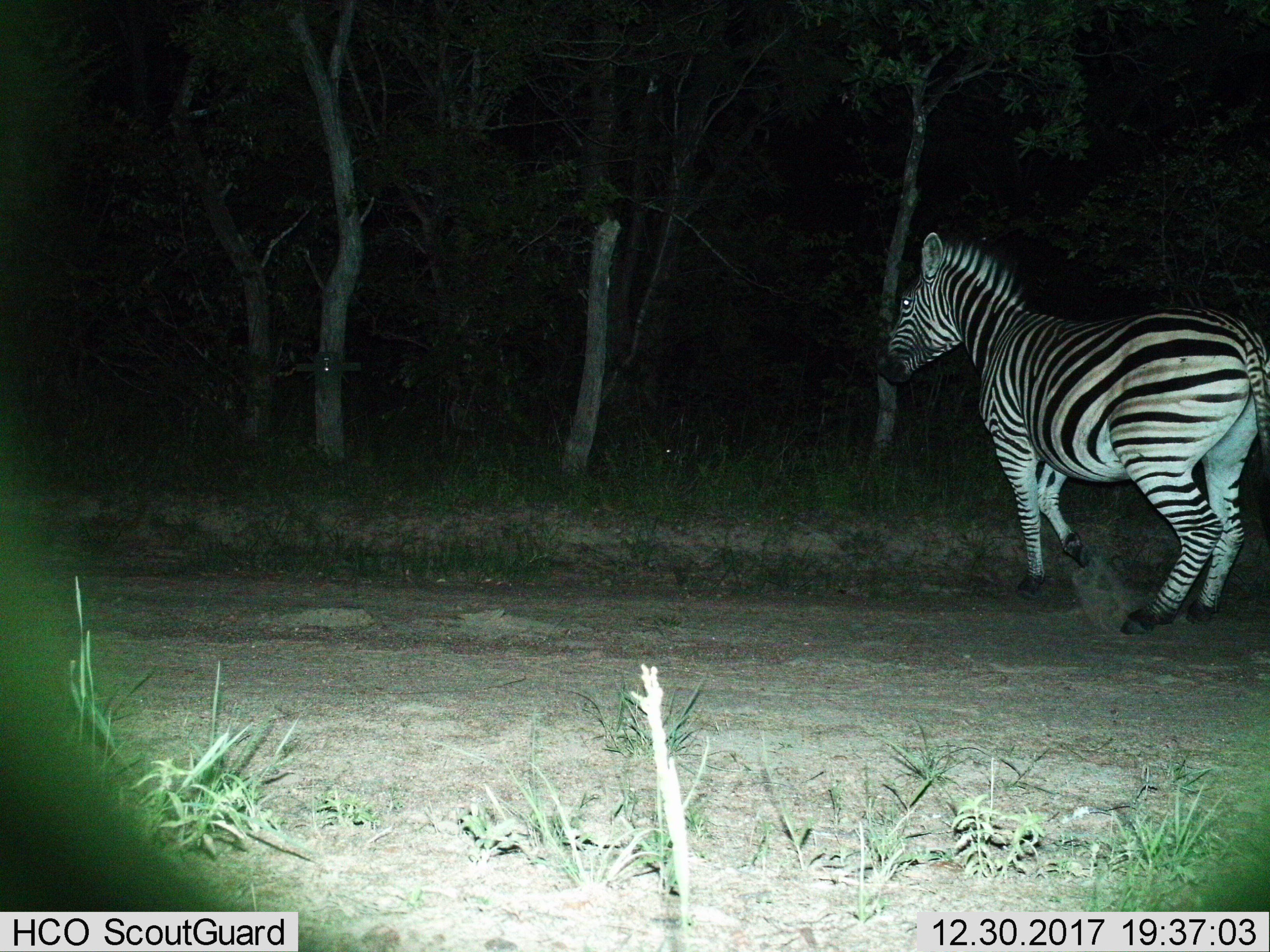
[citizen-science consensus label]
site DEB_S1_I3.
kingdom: Animalia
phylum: Chordata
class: Mammalia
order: Perissodactyla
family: Equidae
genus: Equus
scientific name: Equus quagga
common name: plains zebra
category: zebraplains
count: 1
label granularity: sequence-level